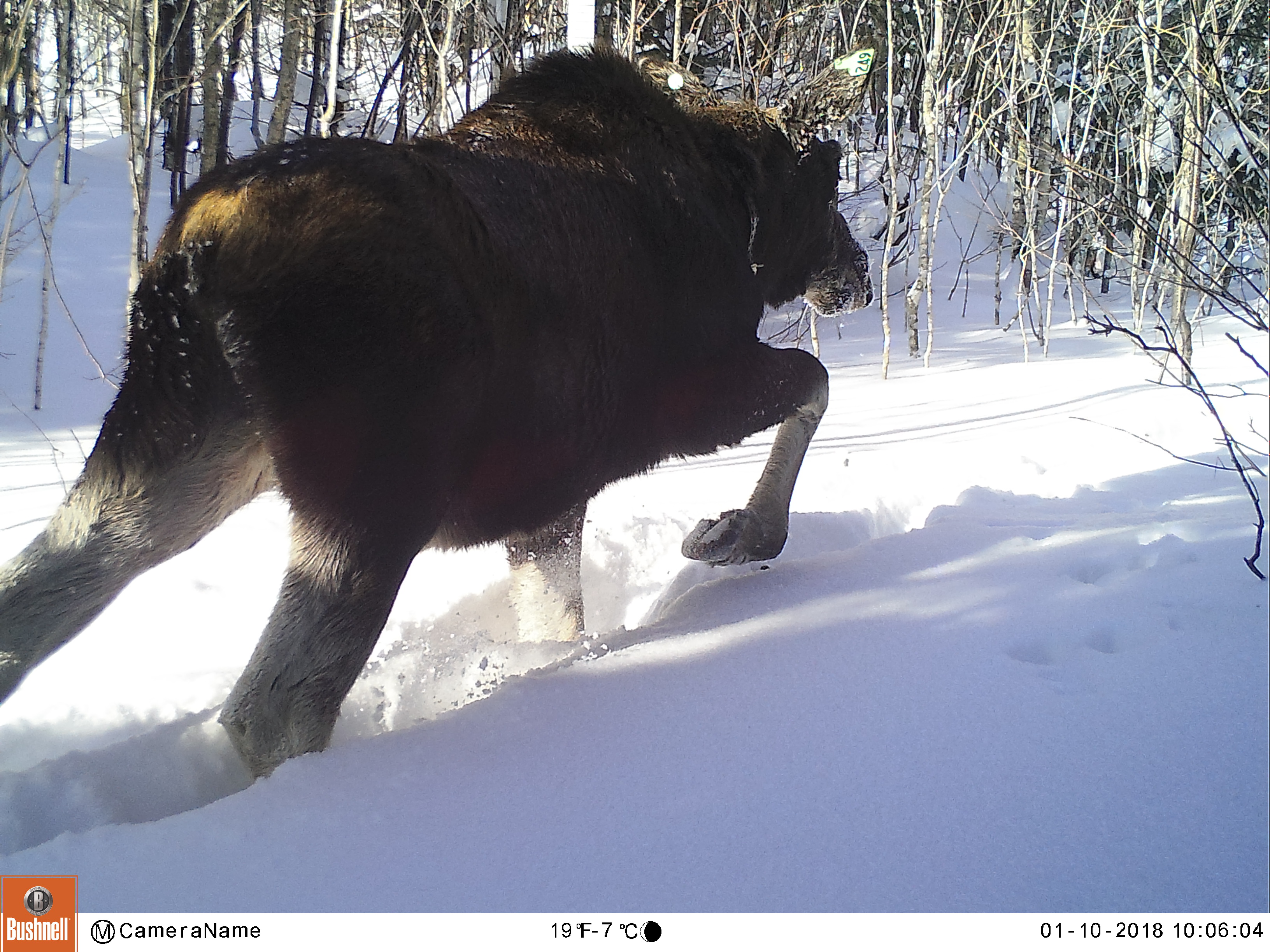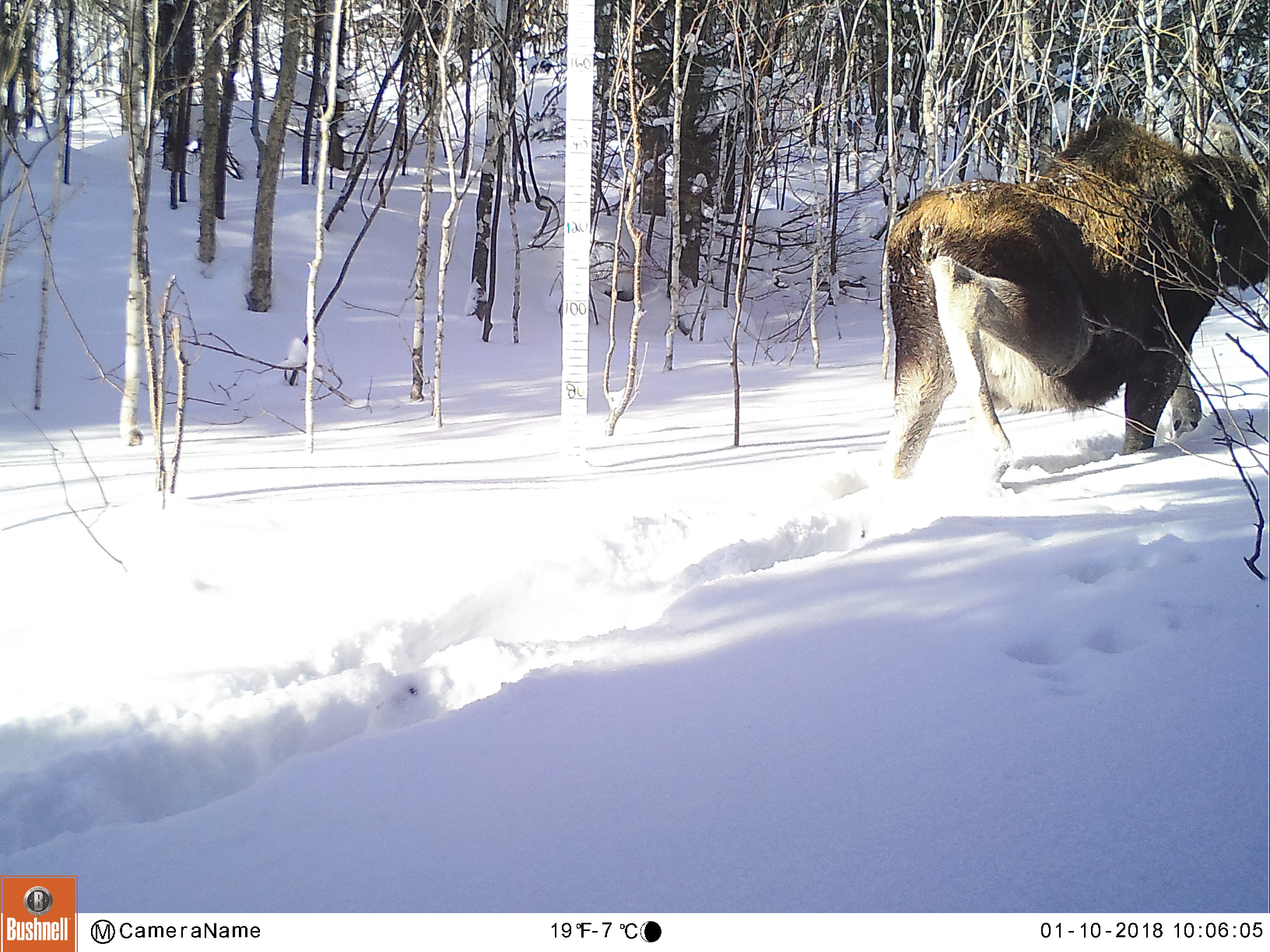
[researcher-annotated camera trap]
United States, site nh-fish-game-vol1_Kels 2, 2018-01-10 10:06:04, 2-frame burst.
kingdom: Animalia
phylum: Chordata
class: Mammalia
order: Artiodactyla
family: Cervidae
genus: Alces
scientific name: Alces alces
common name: moose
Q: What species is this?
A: Moose (Alces alces).